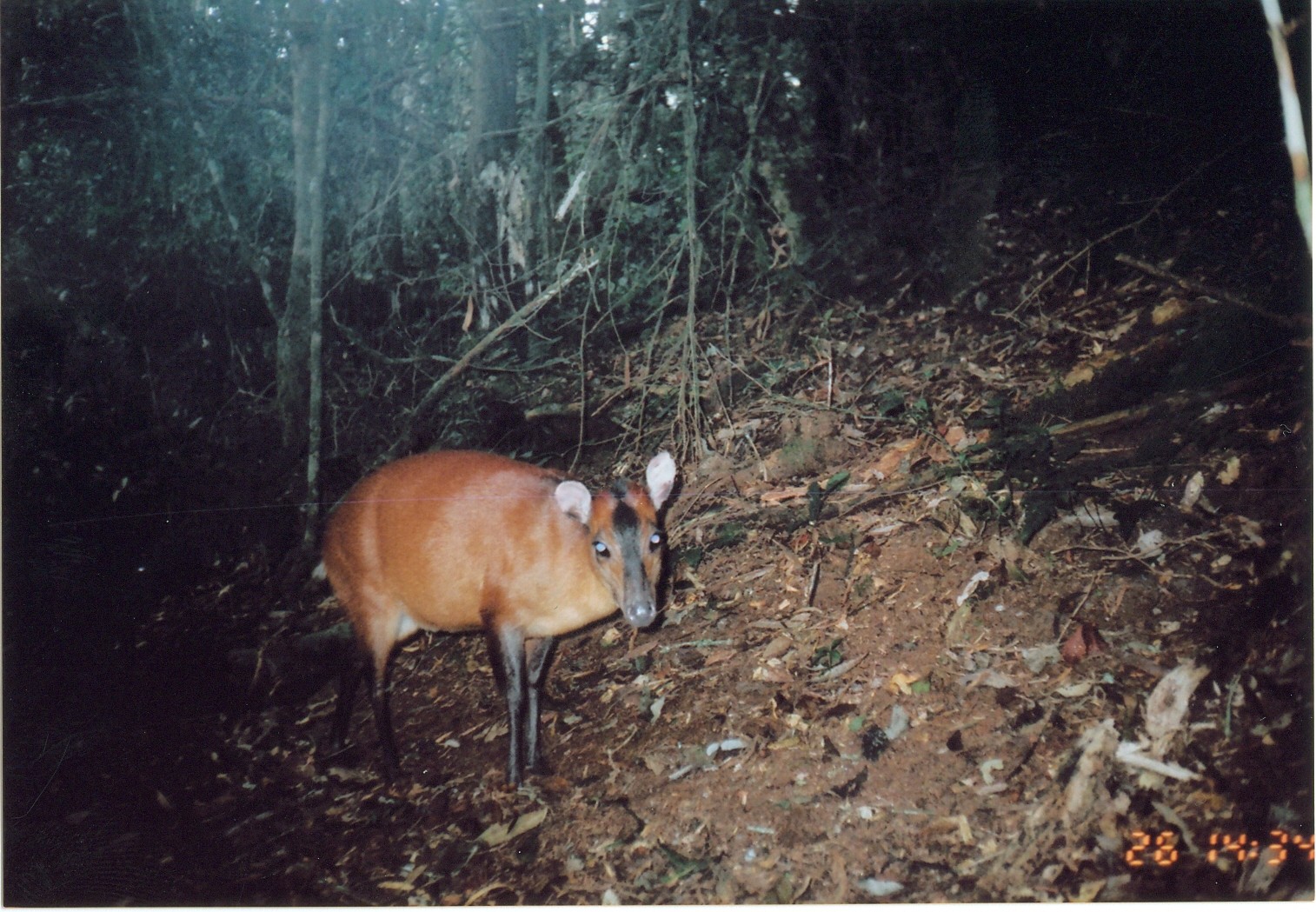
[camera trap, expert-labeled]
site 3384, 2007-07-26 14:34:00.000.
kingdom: Animalia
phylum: Chordata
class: Mammalia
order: Artiodactyla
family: Bovidae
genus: Cephalophus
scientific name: Cephalophus harveyi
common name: harvey's duiker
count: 1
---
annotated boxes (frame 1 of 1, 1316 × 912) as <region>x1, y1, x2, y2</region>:
cephalophus harveyi: <region>313, 449, 677, 800</region>